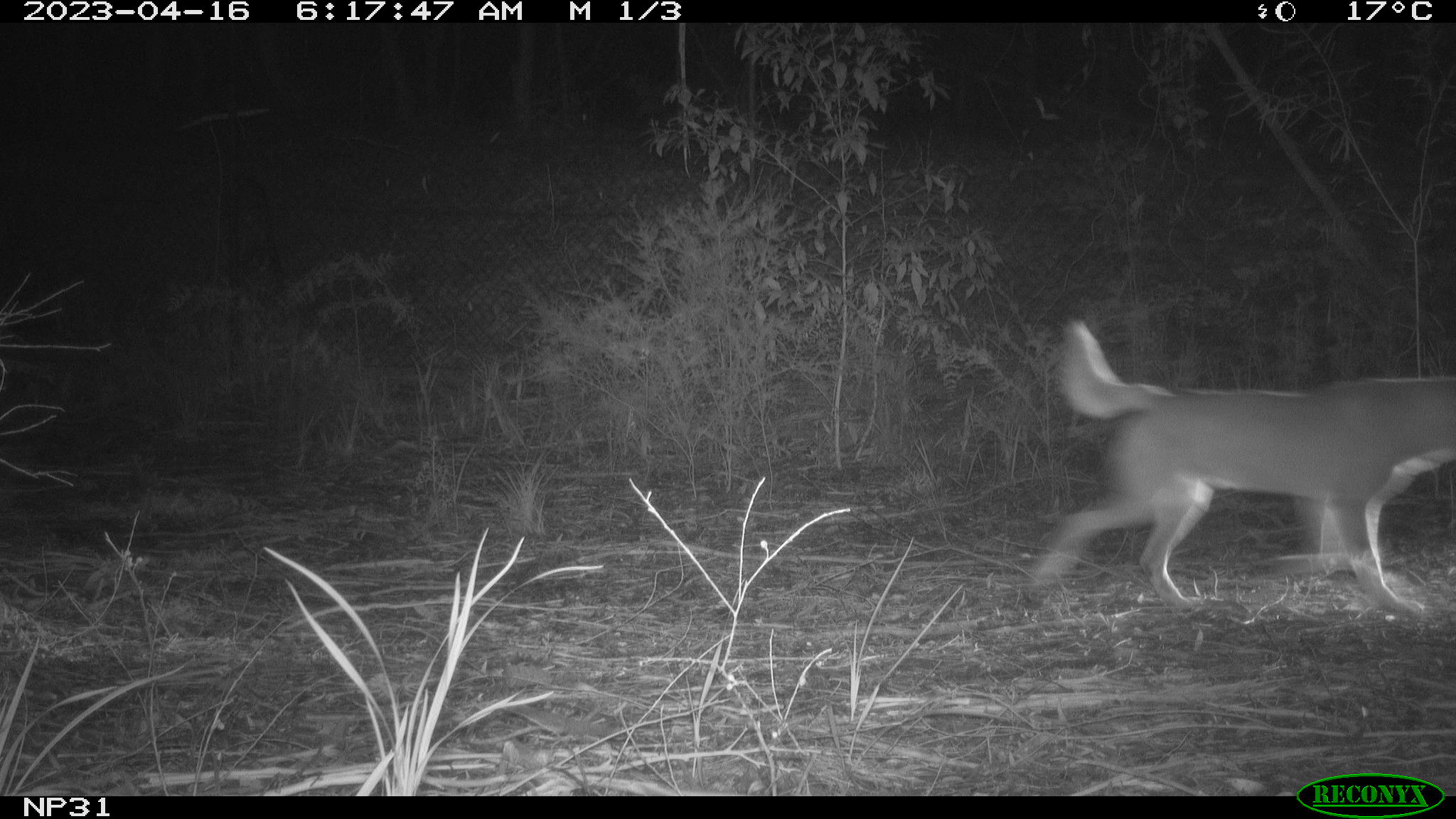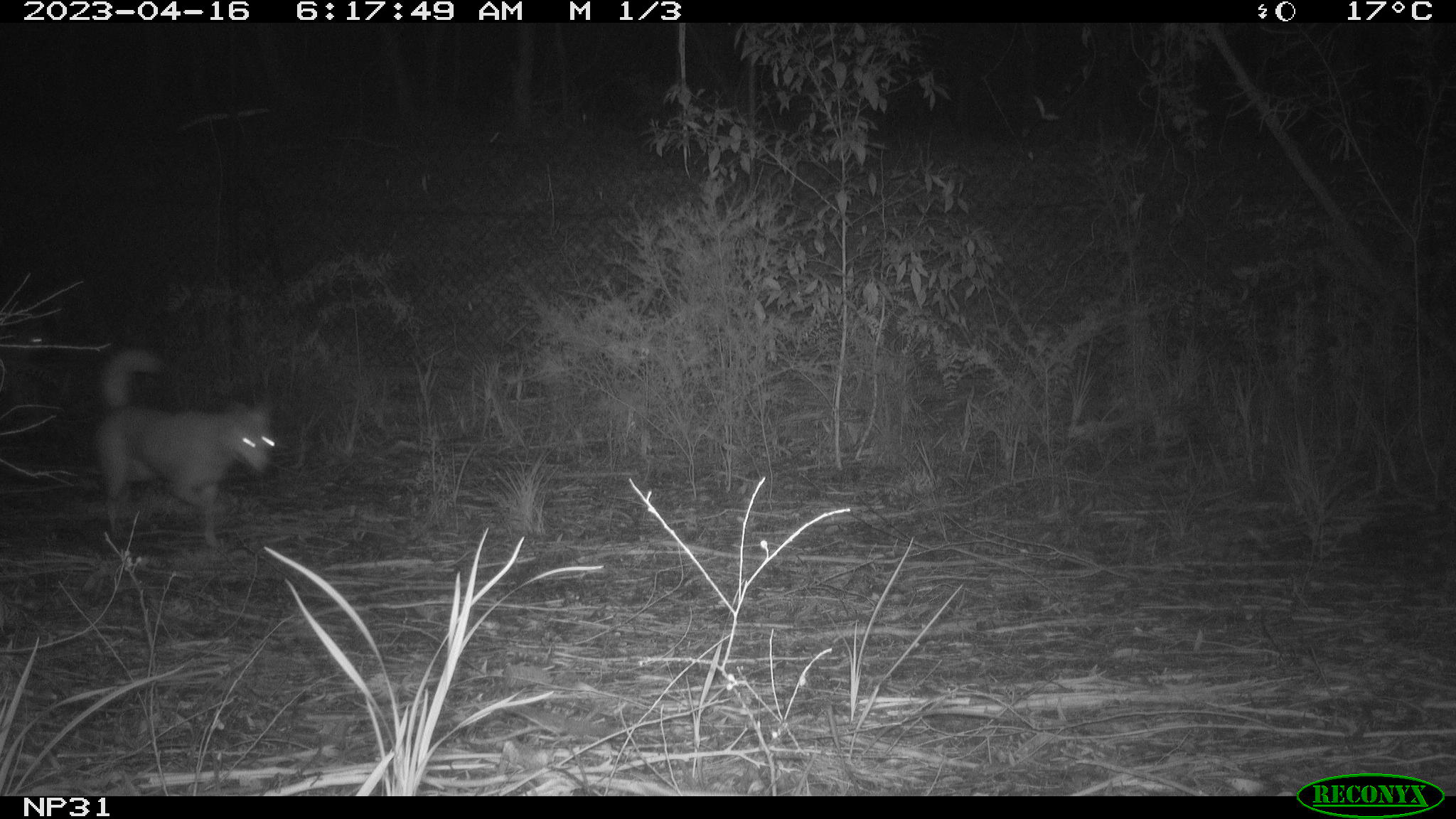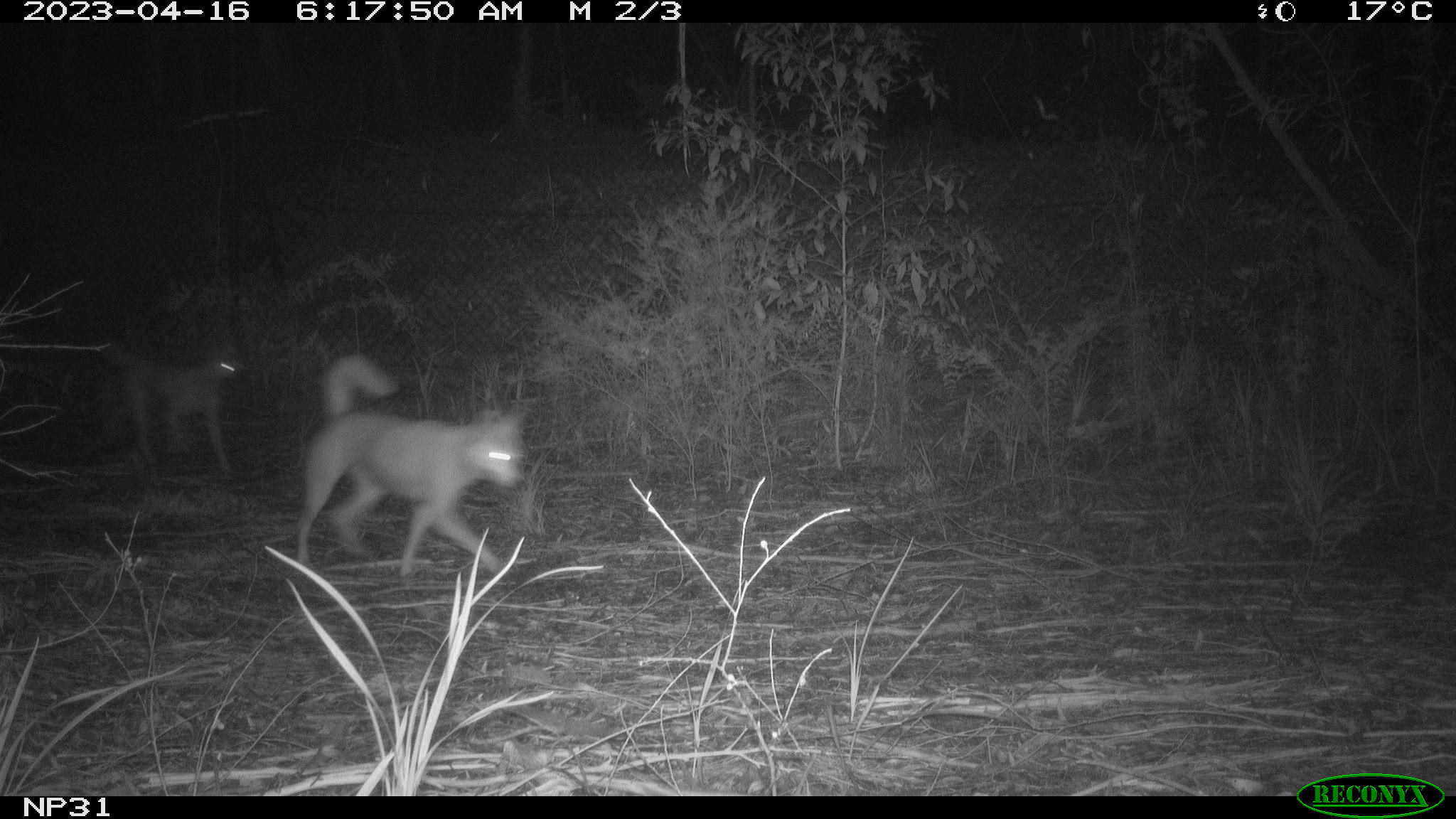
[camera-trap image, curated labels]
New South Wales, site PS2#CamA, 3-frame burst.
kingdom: Animalia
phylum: Chordata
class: Mammalia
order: Carnivora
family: Canidae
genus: Canis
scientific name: Canis familiaris dingo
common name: dingo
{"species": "dingo (Canis familiaris dingo)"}